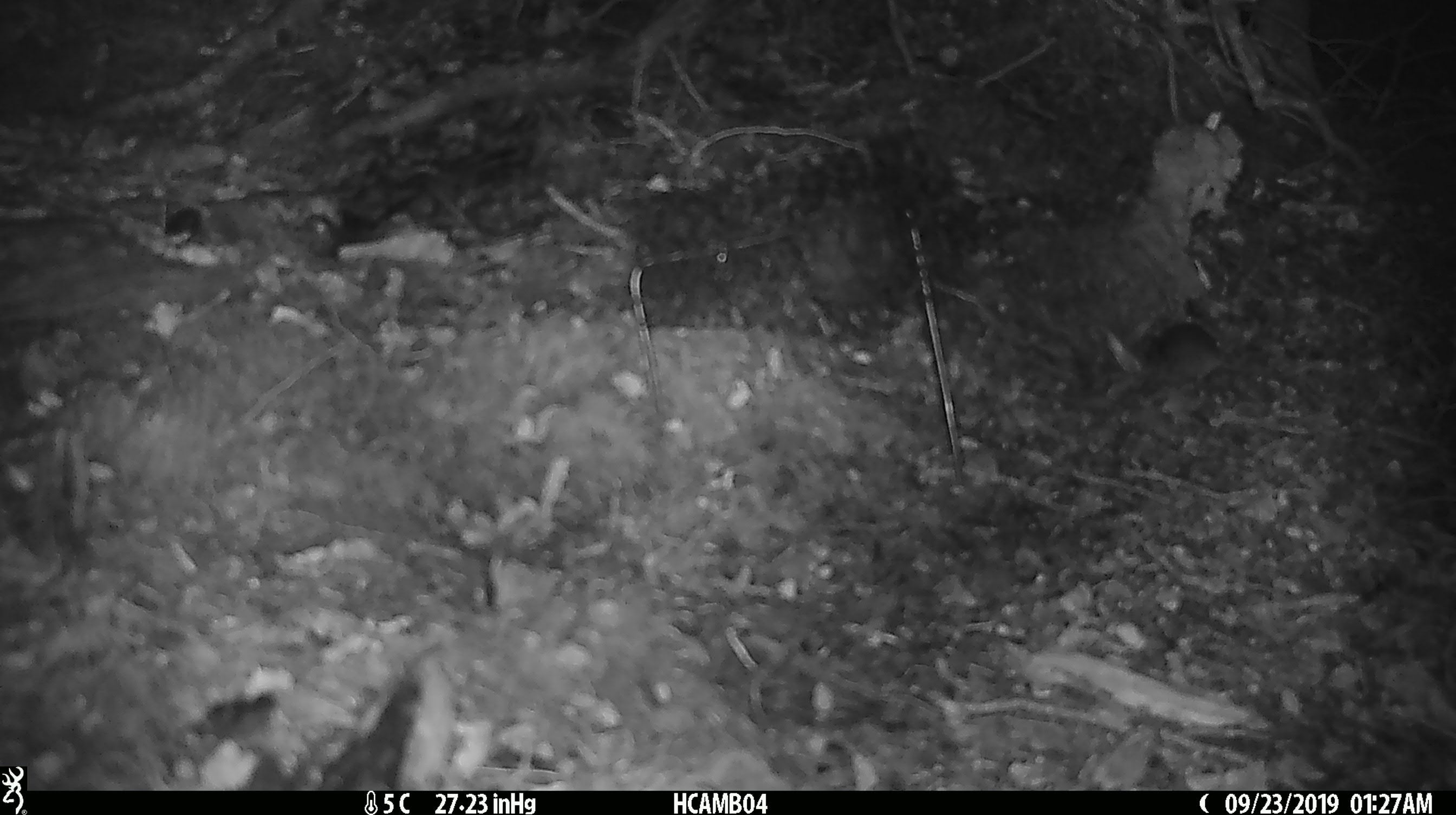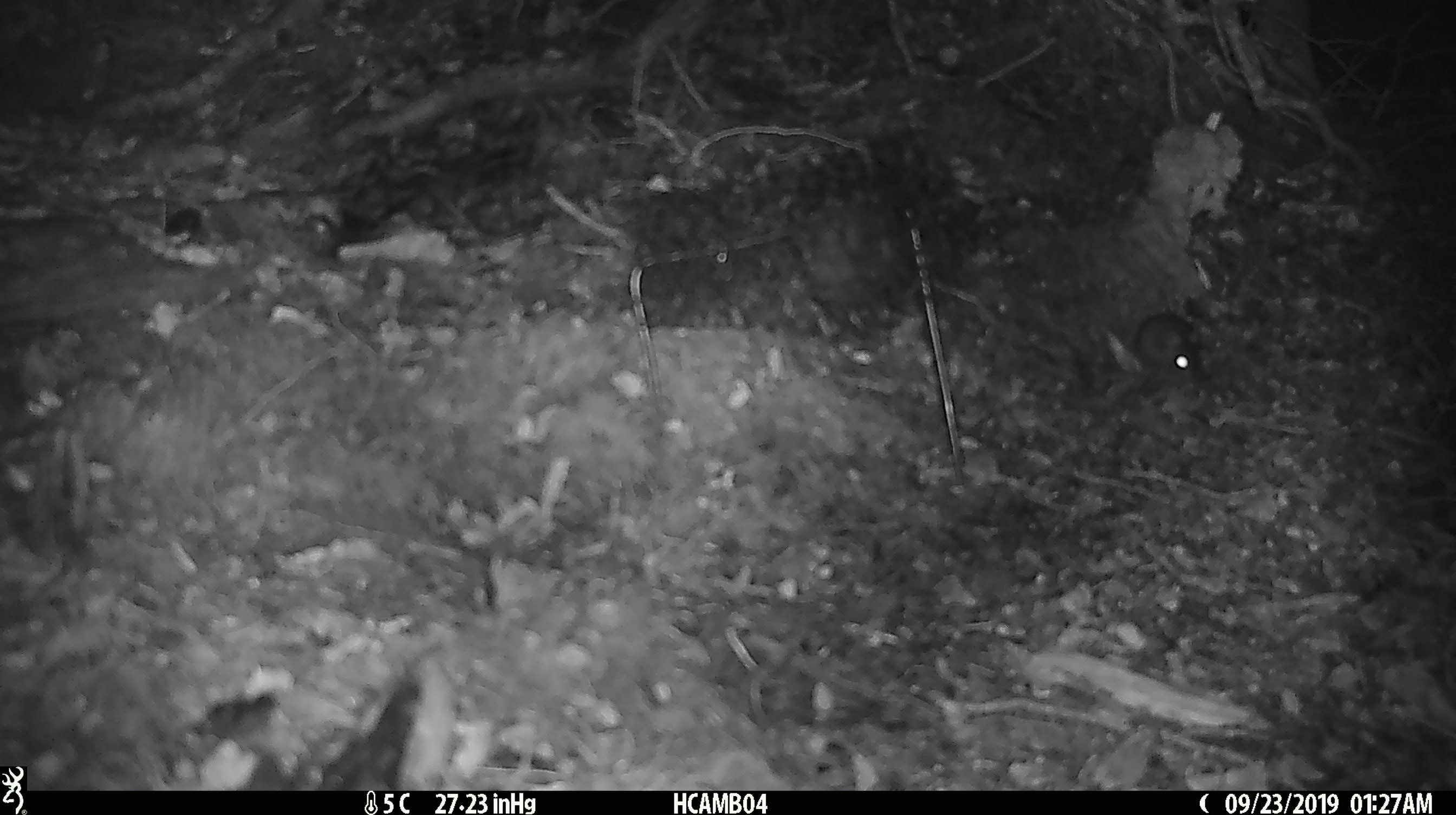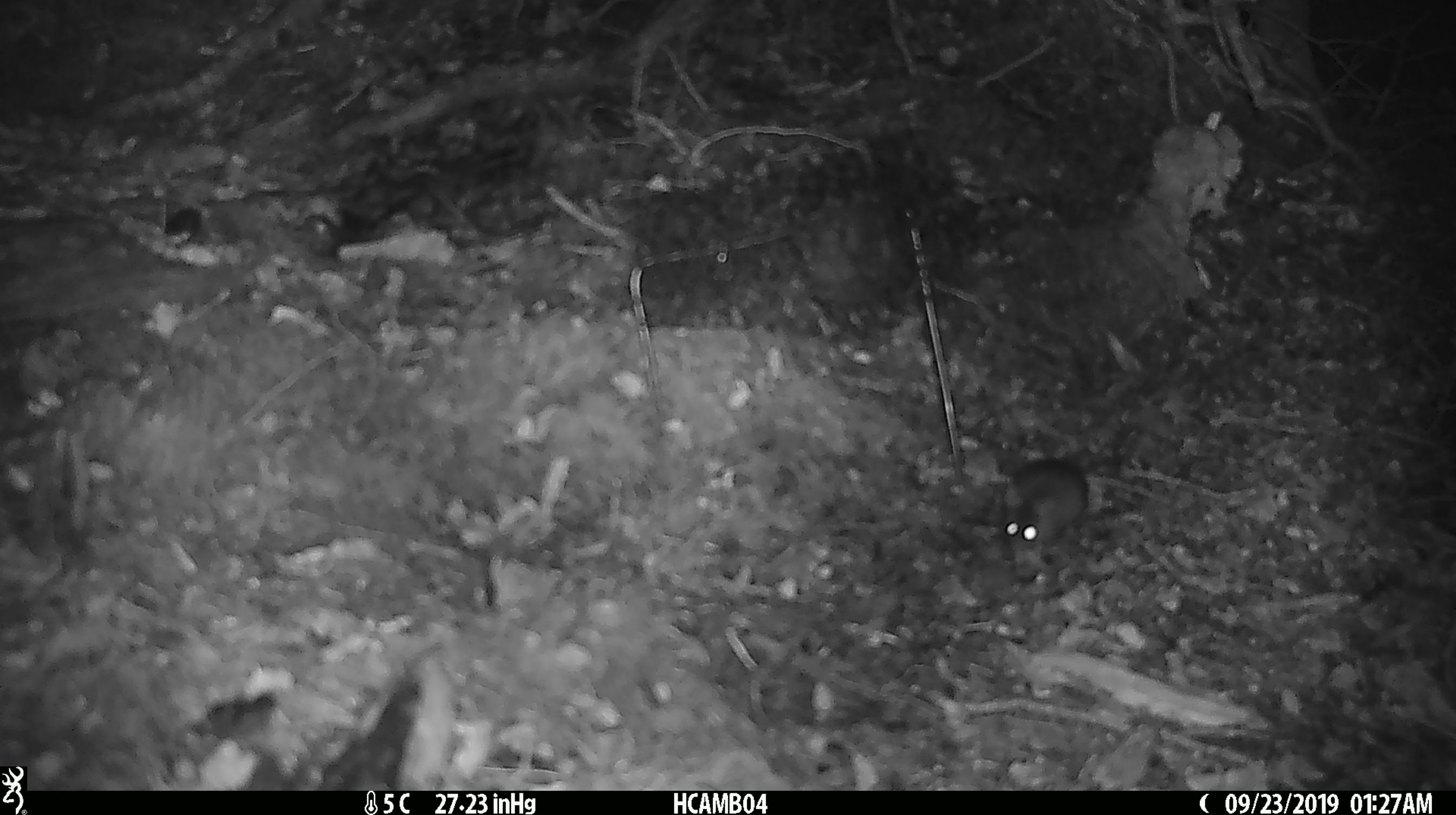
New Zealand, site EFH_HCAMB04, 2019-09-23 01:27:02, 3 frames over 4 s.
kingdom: Animalia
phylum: Chordata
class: Mammalia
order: Rodentia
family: Muridae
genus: Mus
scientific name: Mus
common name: mouse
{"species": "mouse (Mus)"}